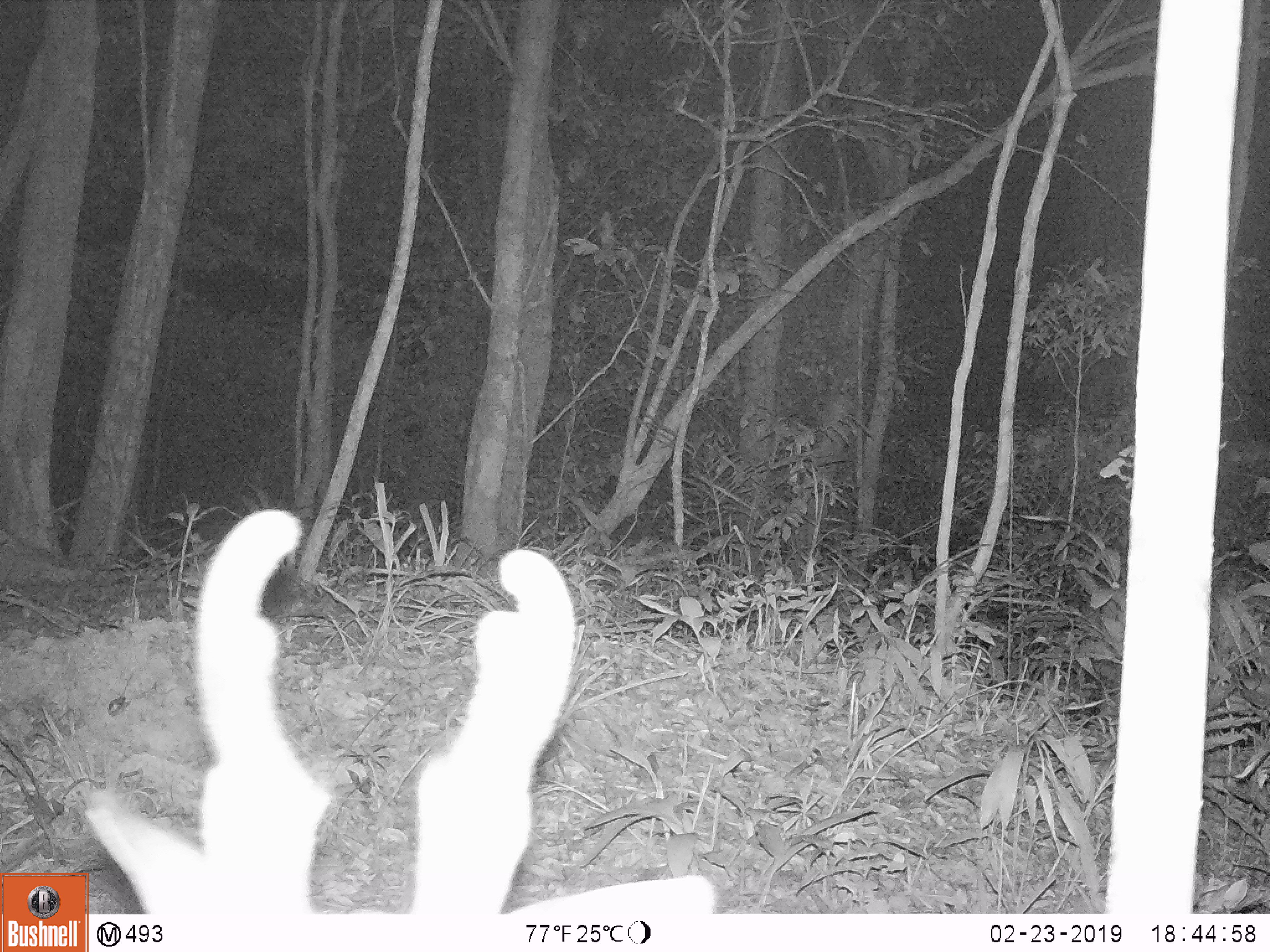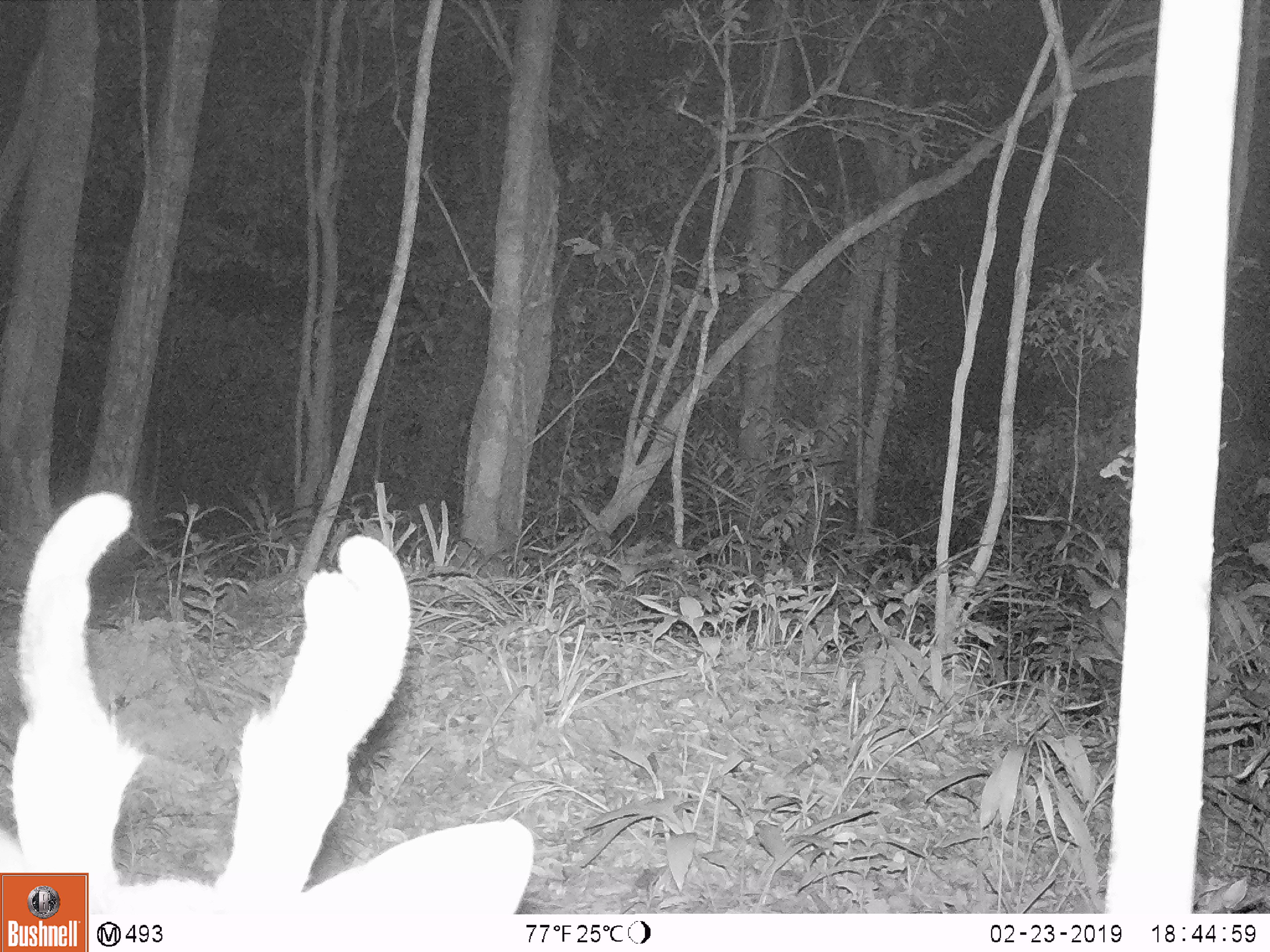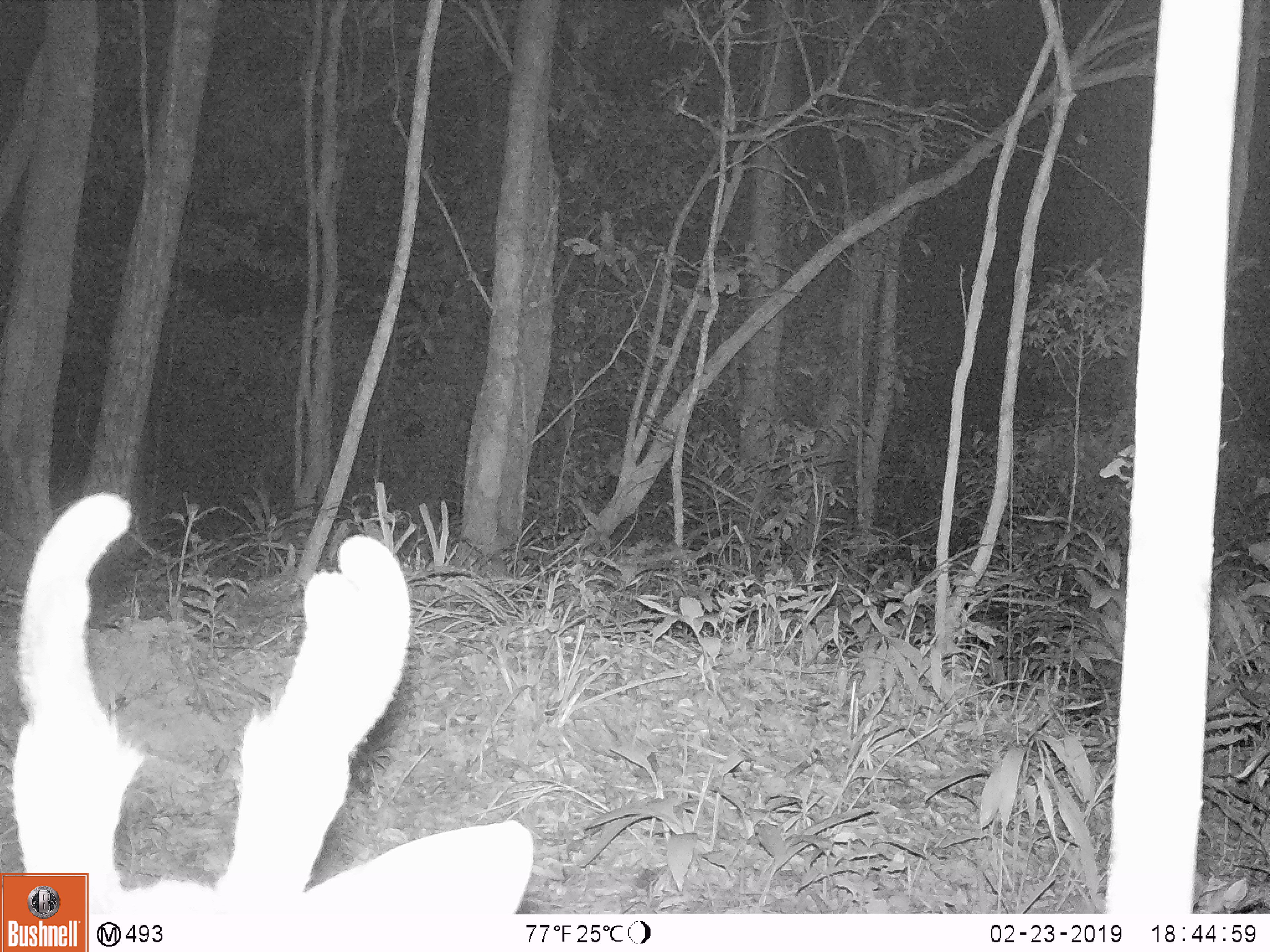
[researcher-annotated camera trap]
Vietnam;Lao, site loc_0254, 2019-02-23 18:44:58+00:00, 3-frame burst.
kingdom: Animalia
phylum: Chordata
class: Mammalia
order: Artiodactyla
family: Cervidae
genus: Muntiacus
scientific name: Muntiacus vuquangensis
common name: large-antlered muntjac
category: large antlered muntjac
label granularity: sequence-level